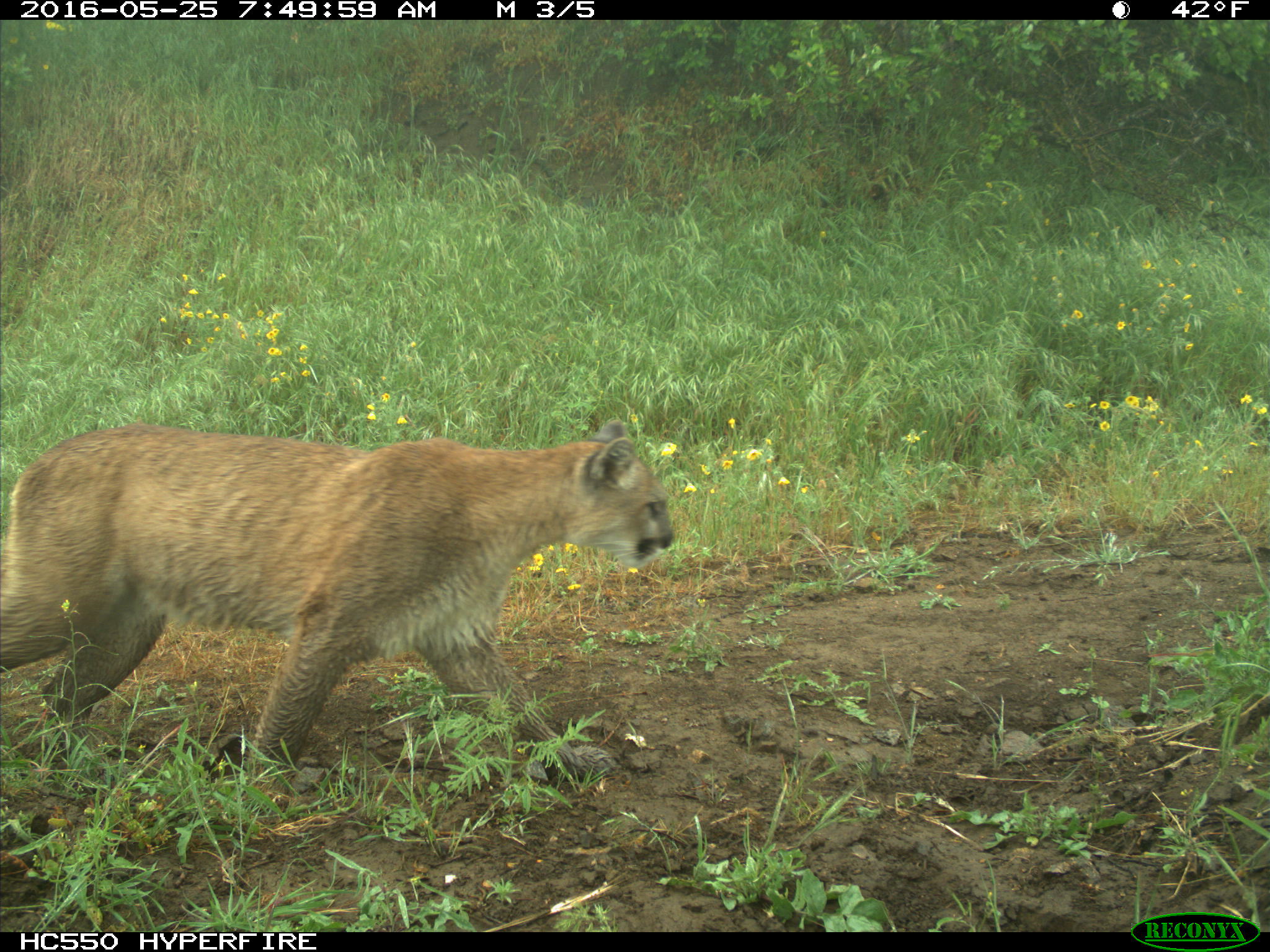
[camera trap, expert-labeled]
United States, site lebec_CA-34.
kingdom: Animalia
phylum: Chordata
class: Mammalia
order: Carnivora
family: Felidae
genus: Puma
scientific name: Puma concolor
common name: mountain lion